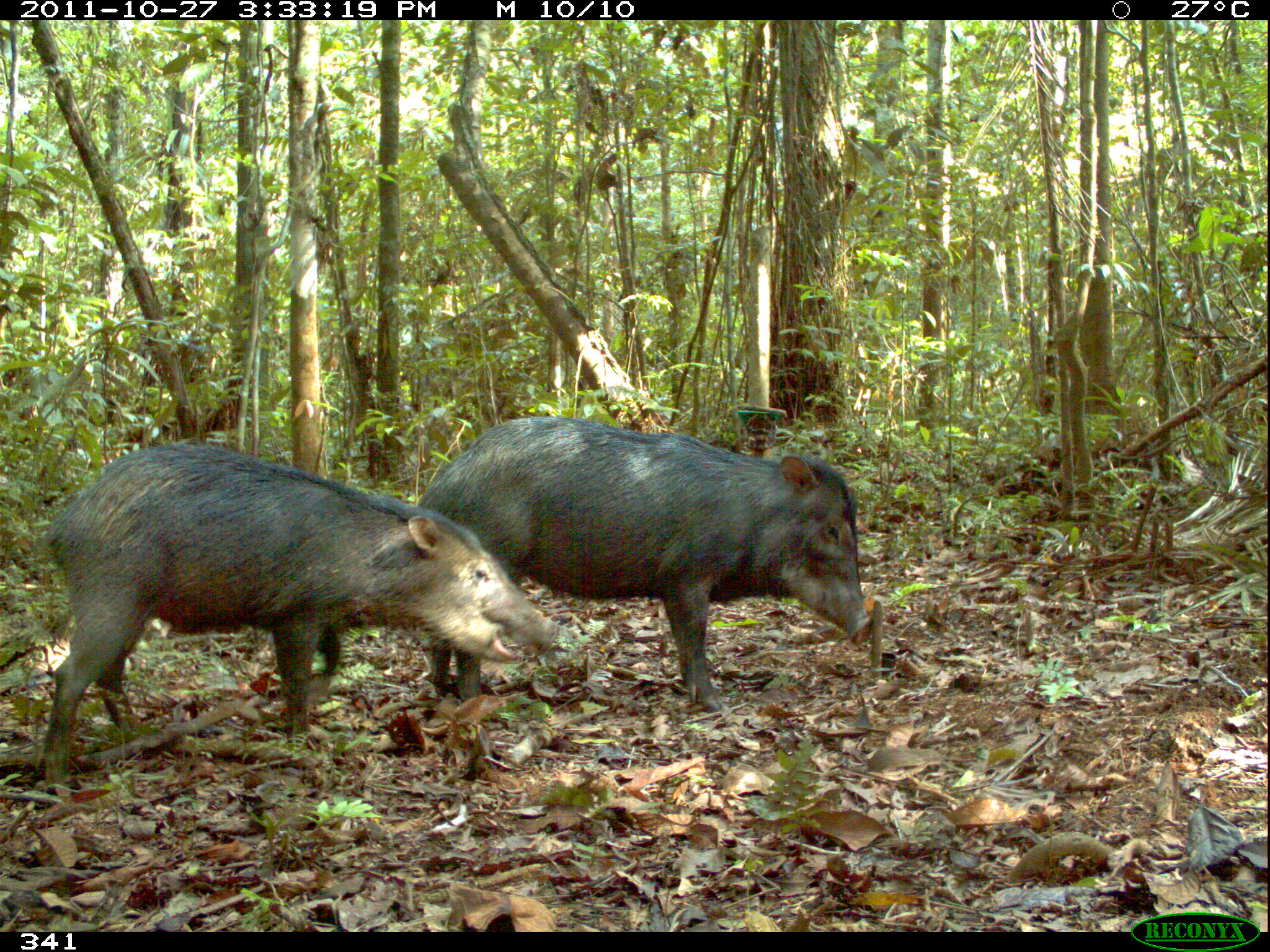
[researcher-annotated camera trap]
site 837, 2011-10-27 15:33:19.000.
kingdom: Animalia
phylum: Chordata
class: Mammalia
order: Artiodactyla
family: Tayassuidae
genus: Tayassu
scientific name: Tayassu pecari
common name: white-lipped peccary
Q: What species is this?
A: Tayassu pecari (white-lipped peccary).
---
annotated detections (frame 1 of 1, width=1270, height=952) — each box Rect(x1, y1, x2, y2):
tayassu pecari: Rect(37, 441, 559, 790); Rect(416, 413, 874, 715)